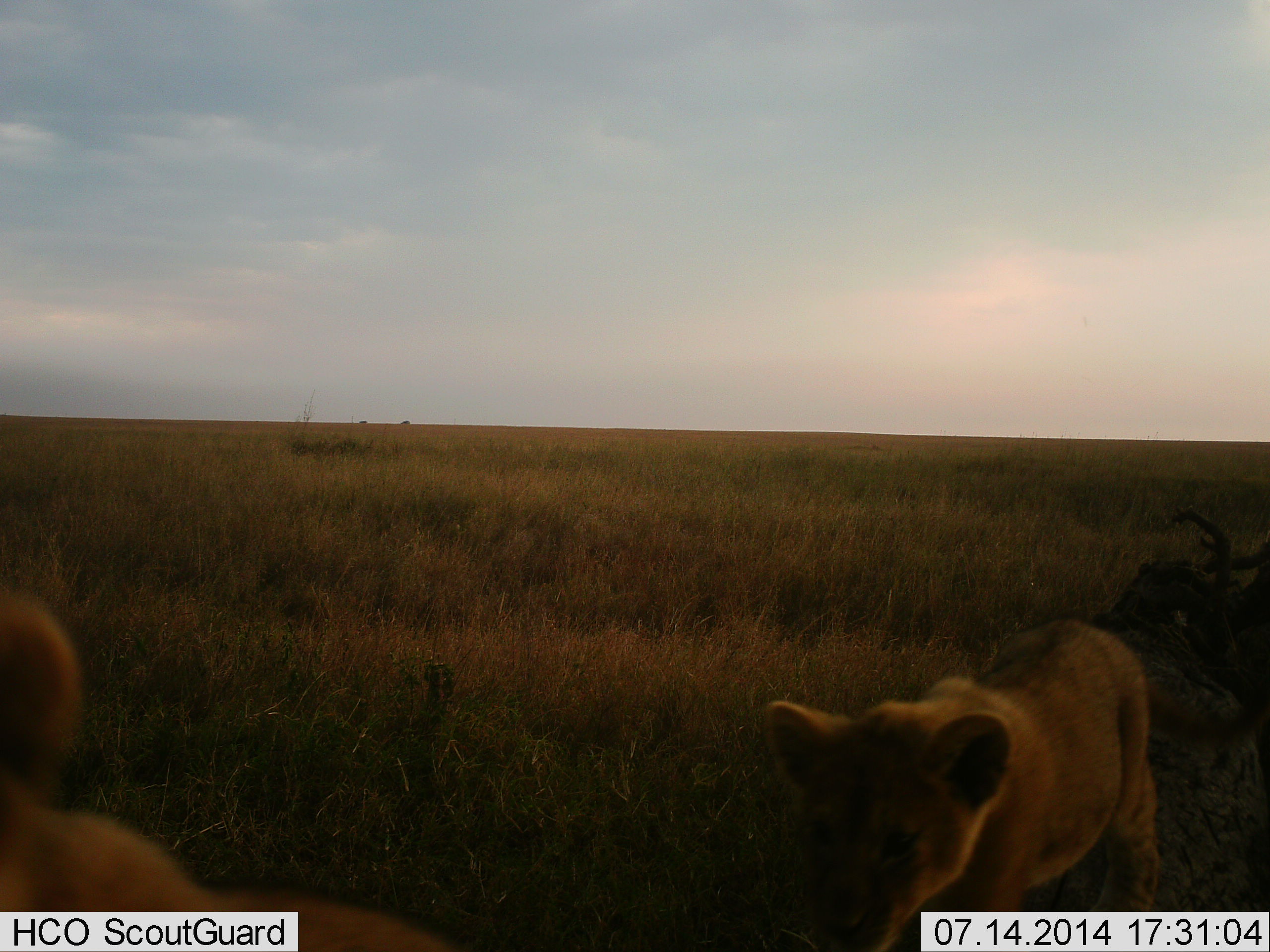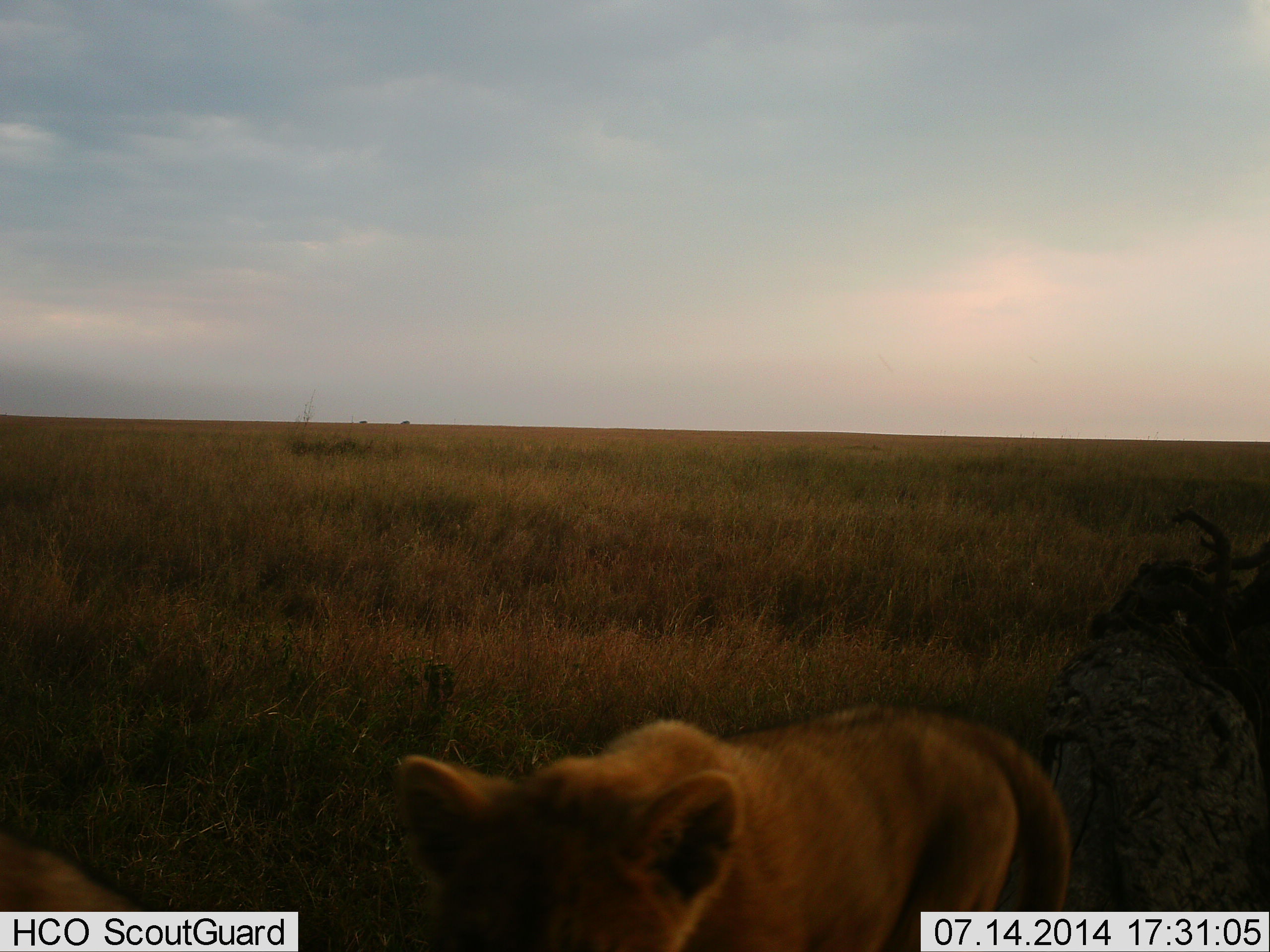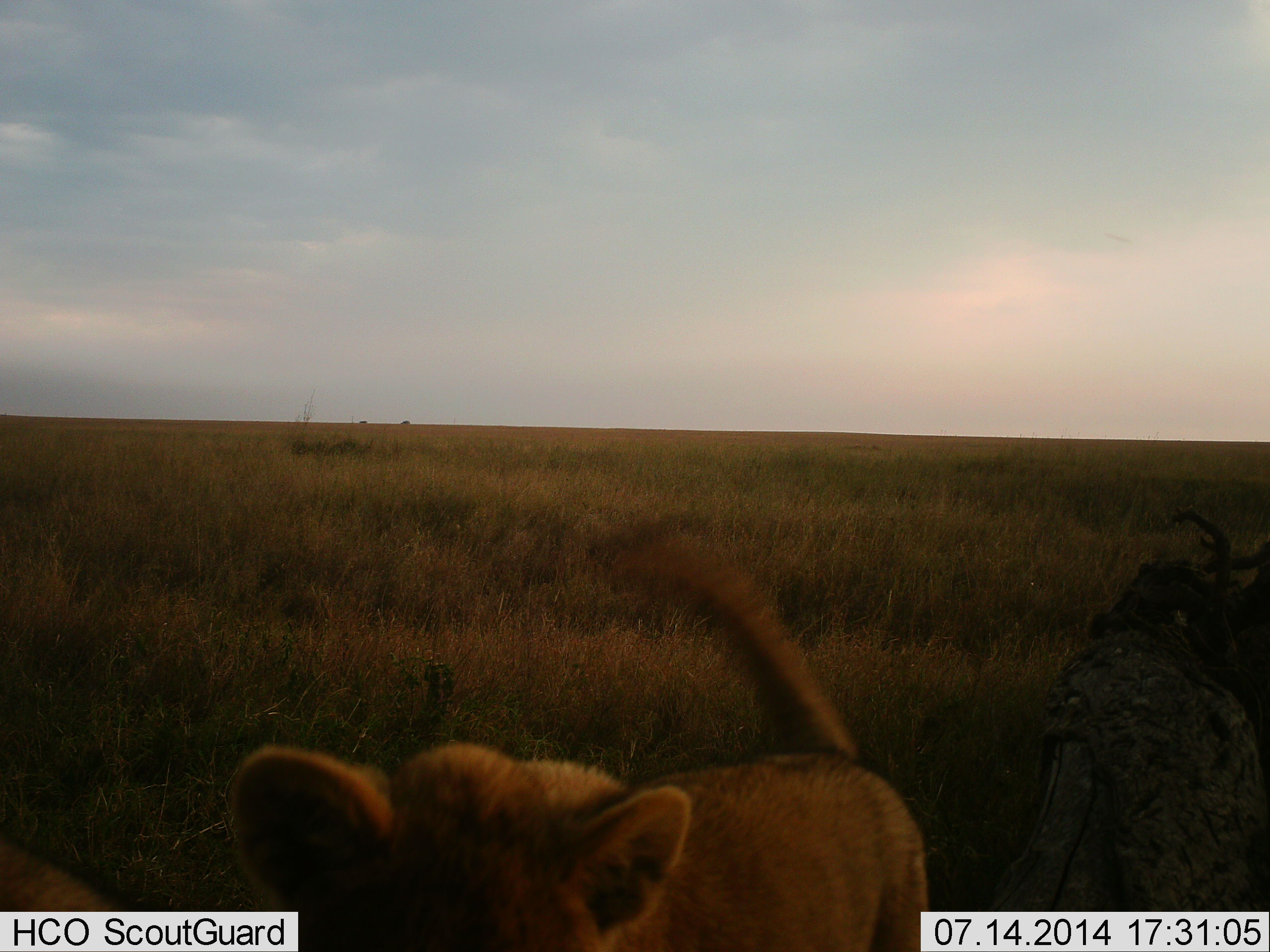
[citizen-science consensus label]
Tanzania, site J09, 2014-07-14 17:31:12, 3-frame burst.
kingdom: Animalia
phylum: Chordata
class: Mammalia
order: Carnivora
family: Felidae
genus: Panthera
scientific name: Panthera leo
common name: lion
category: lionfemale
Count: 2.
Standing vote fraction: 10%.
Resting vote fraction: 30%.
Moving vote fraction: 90%.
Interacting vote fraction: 10%.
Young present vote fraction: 90%.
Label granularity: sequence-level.